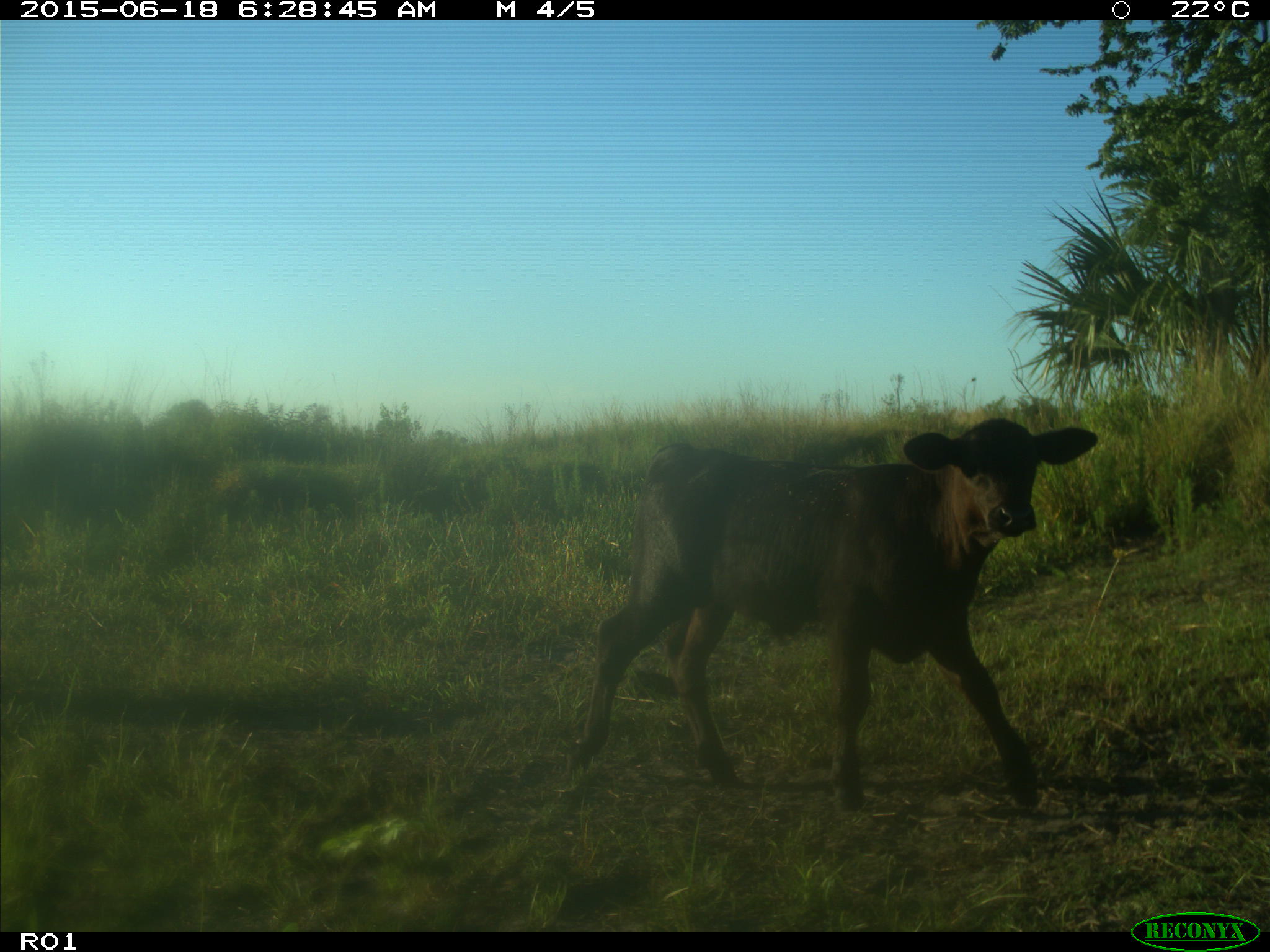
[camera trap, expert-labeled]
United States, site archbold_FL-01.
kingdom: Animalia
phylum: Chordata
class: Mammalia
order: Artiodactyla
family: Bovidae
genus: Bos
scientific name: Bos taurus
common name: domestic cow